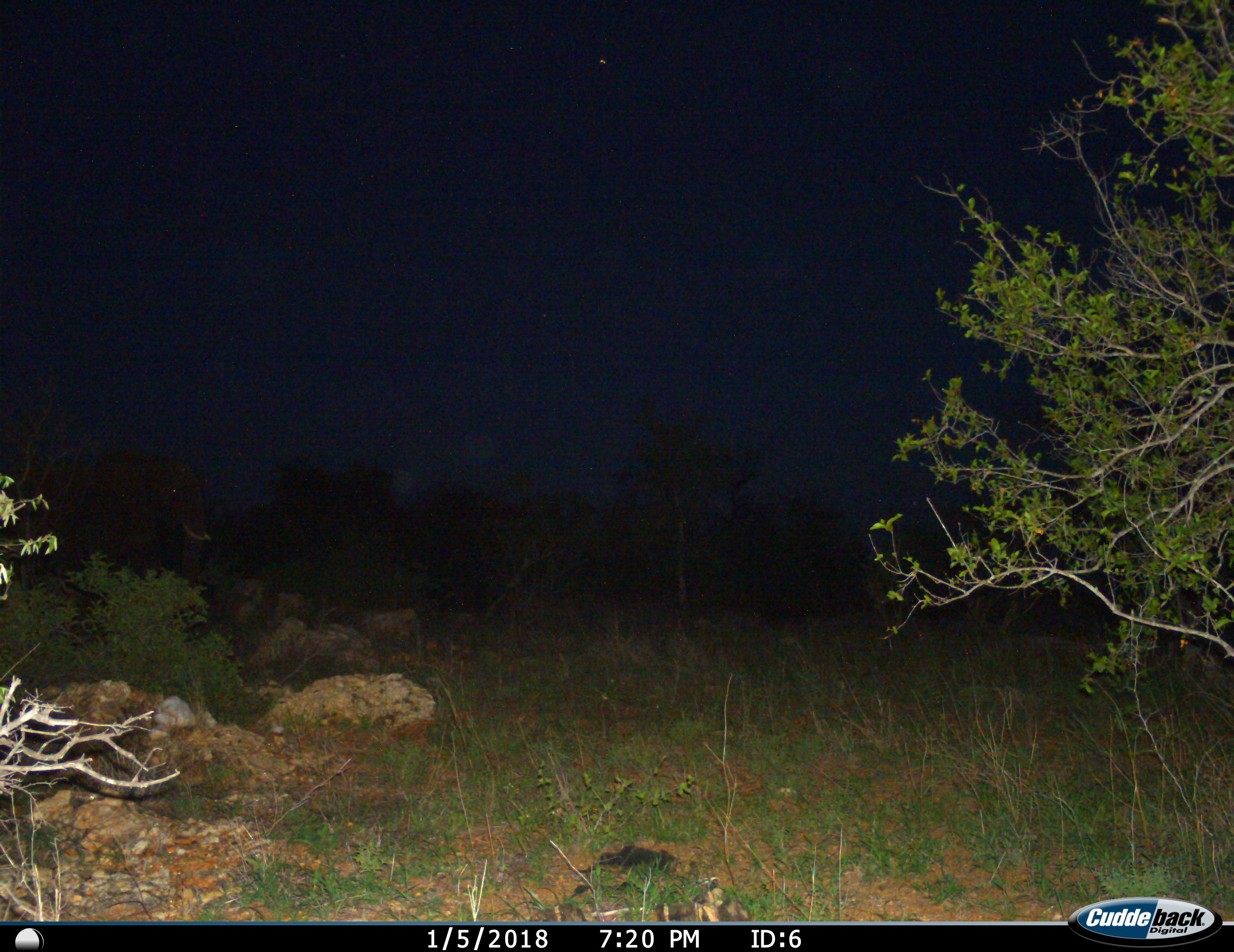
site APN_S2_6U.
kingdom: Animalia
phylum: Chordata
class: Mammalia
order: Proboscidea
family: Elephantidae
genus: Loxodonta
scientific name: Loxodonta africana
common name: african bush elephant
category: elephant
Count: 1.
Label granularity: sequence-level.